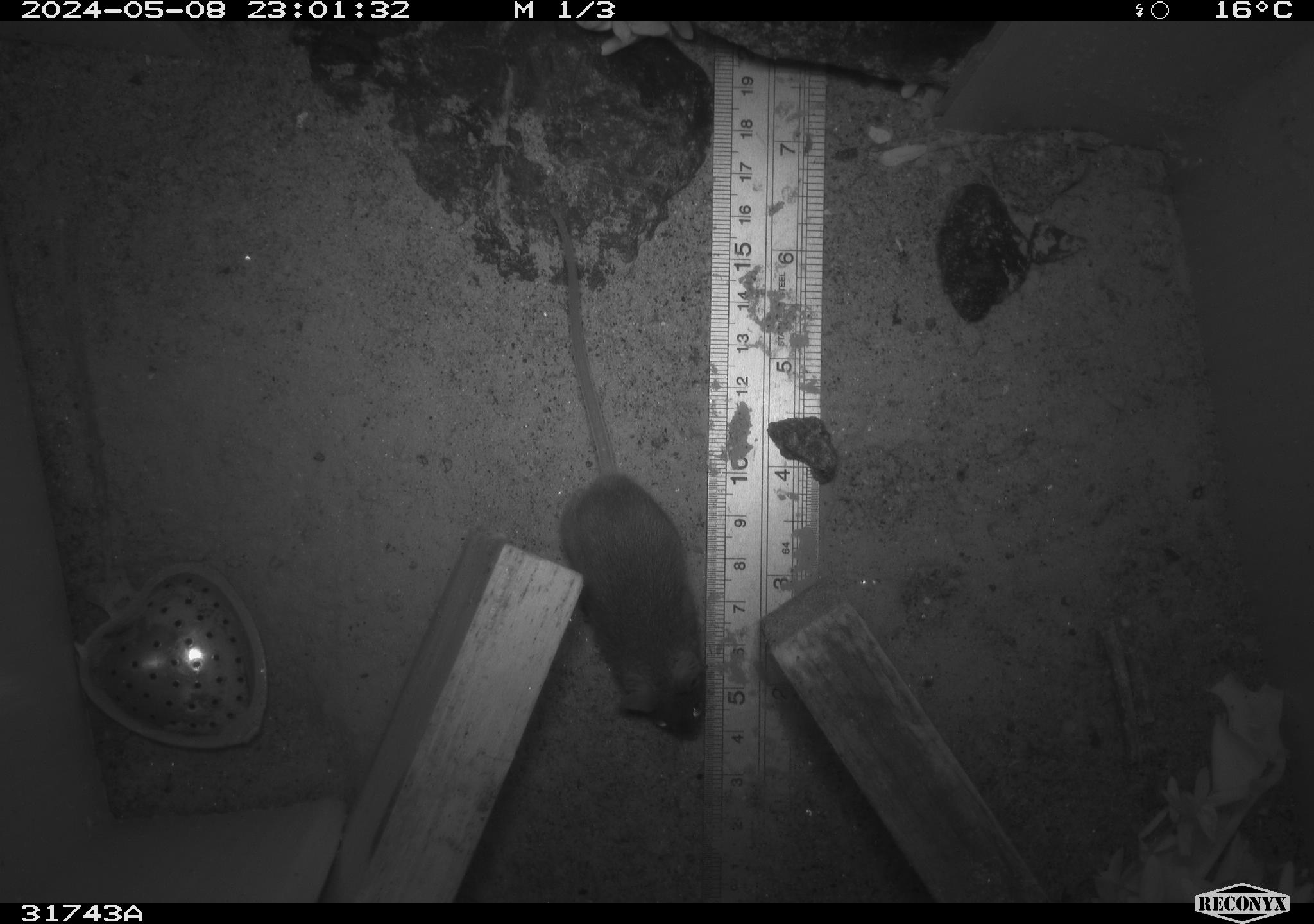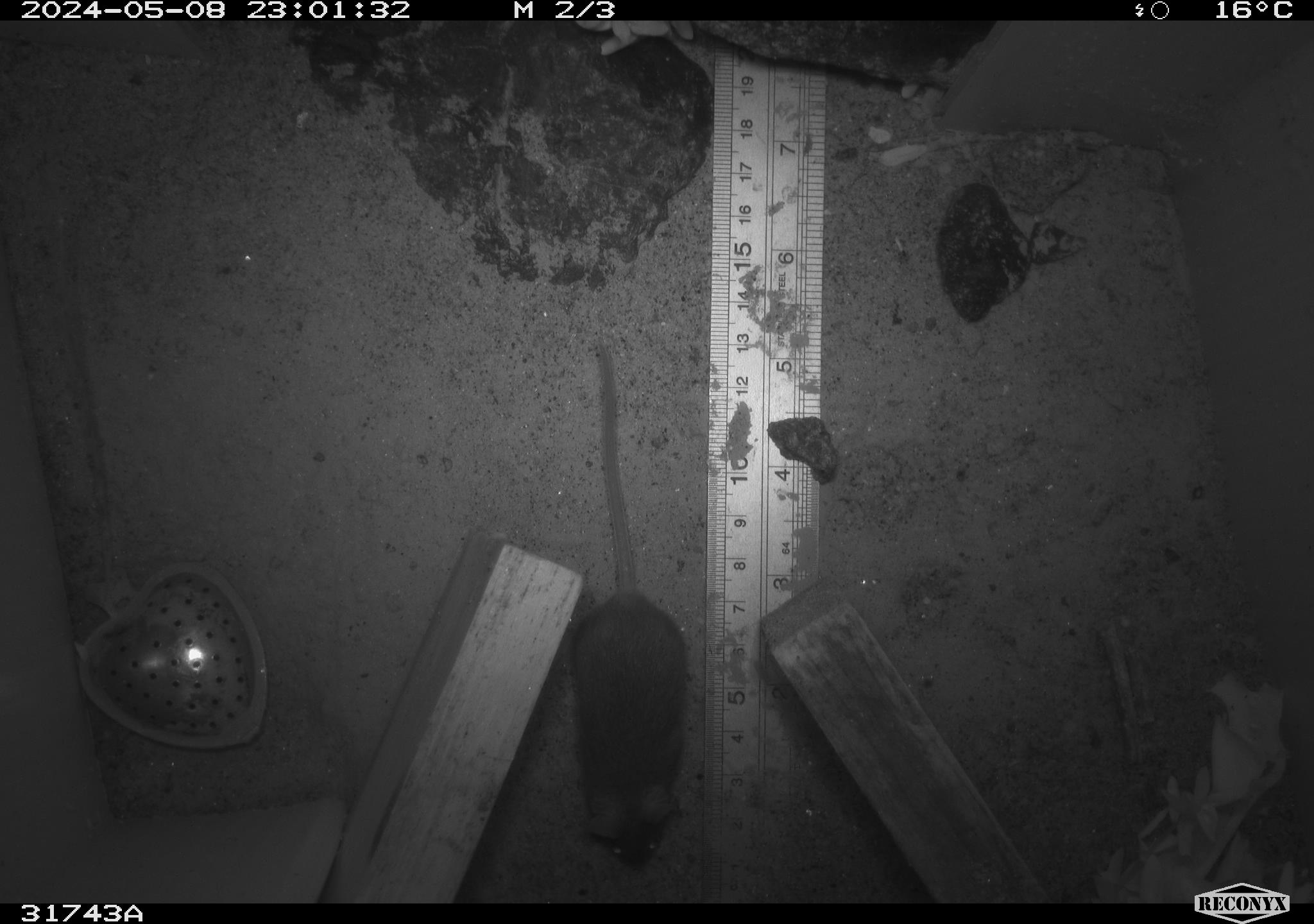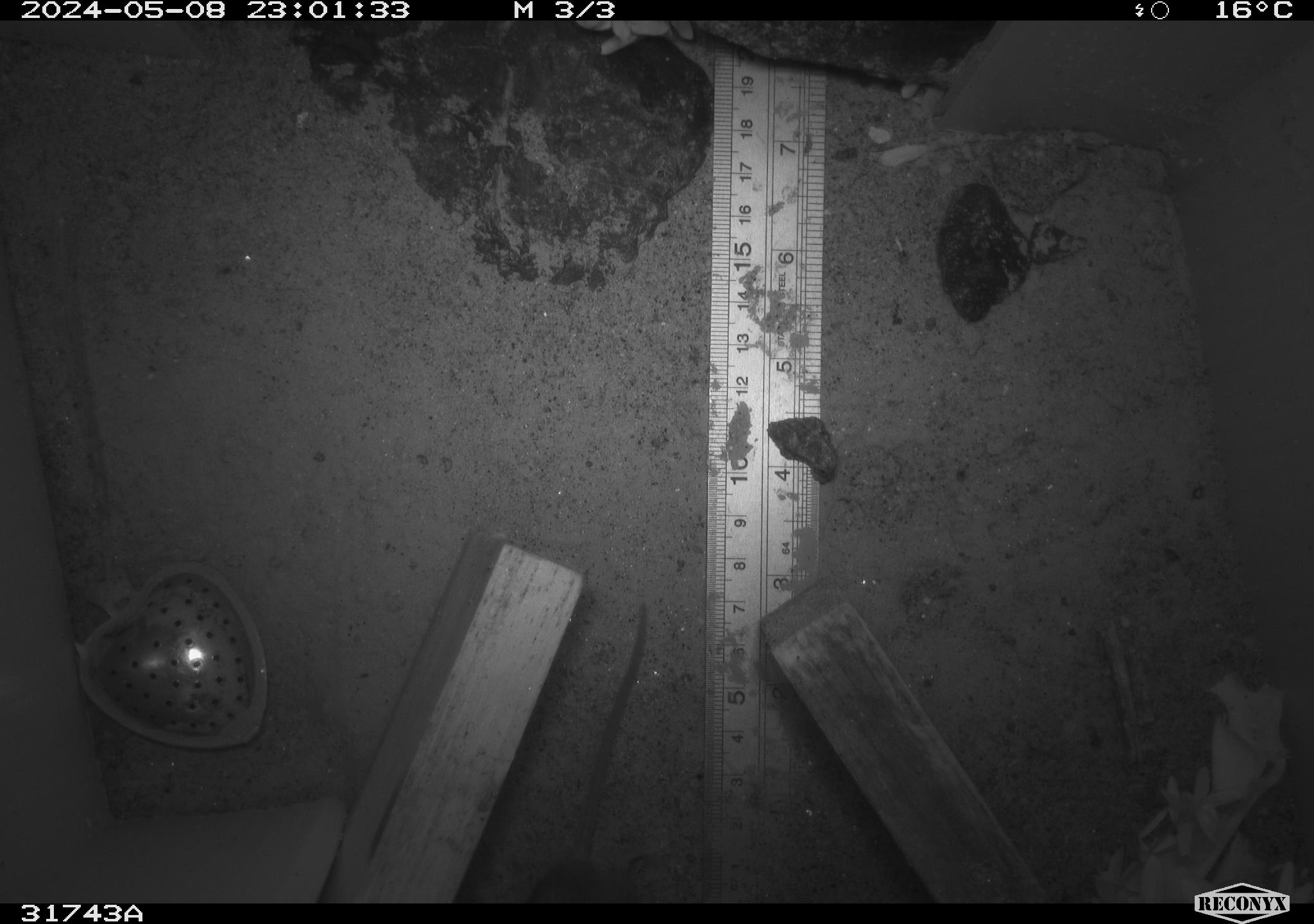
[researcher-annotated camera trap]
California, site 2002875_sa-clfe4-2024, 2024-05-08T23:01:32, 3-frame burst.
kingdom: Animalia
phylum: Chordata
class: Mammalia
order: Rodentia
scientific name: Rodentia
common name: mouse species